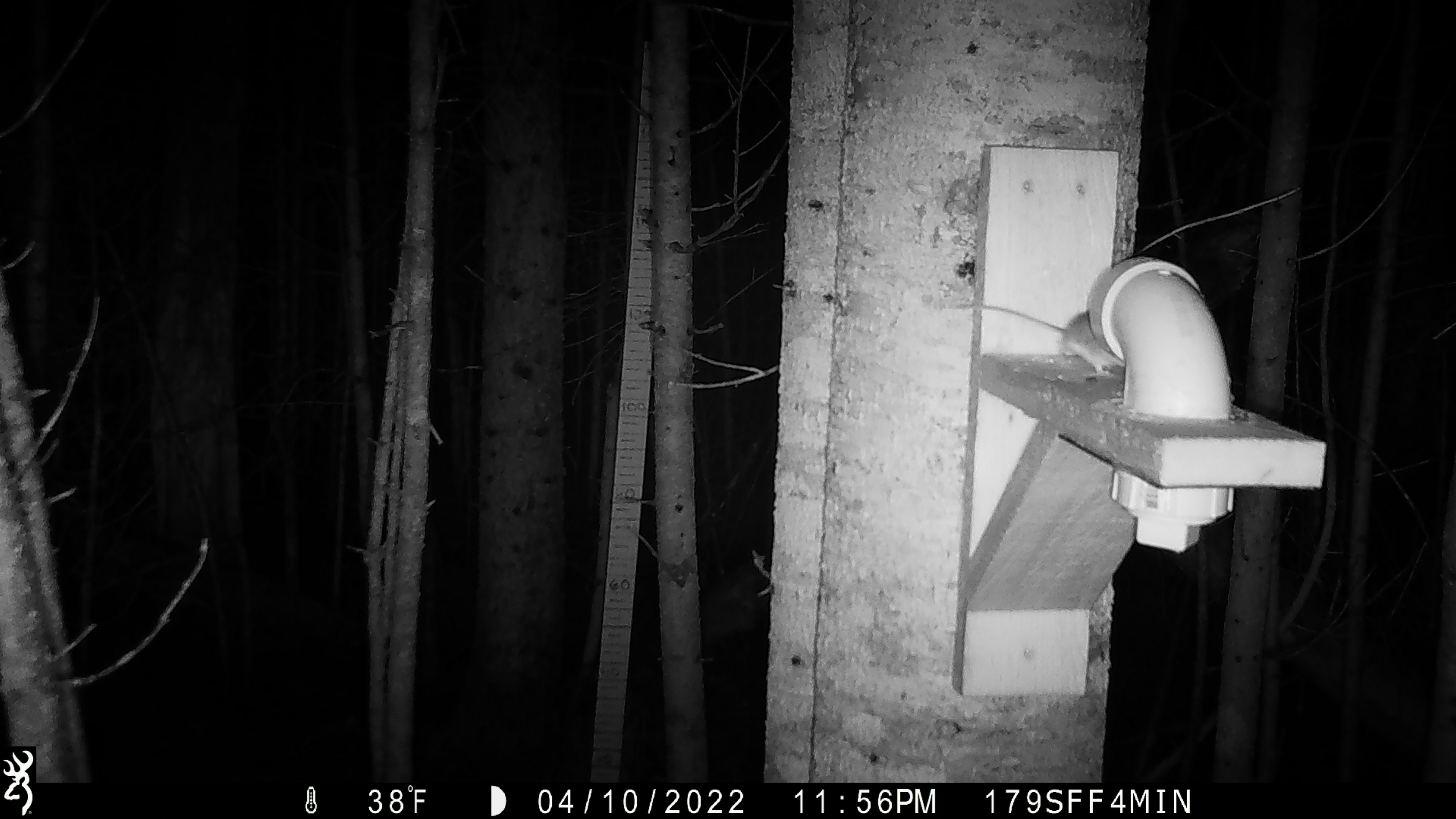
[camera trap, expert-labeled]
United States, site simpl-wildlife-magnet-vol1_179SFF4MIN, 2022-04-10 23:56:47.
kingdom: Animalia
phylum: Chordata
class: Mammalia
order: Rodentia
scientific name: Rodentia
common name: mouse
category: mouse sp.